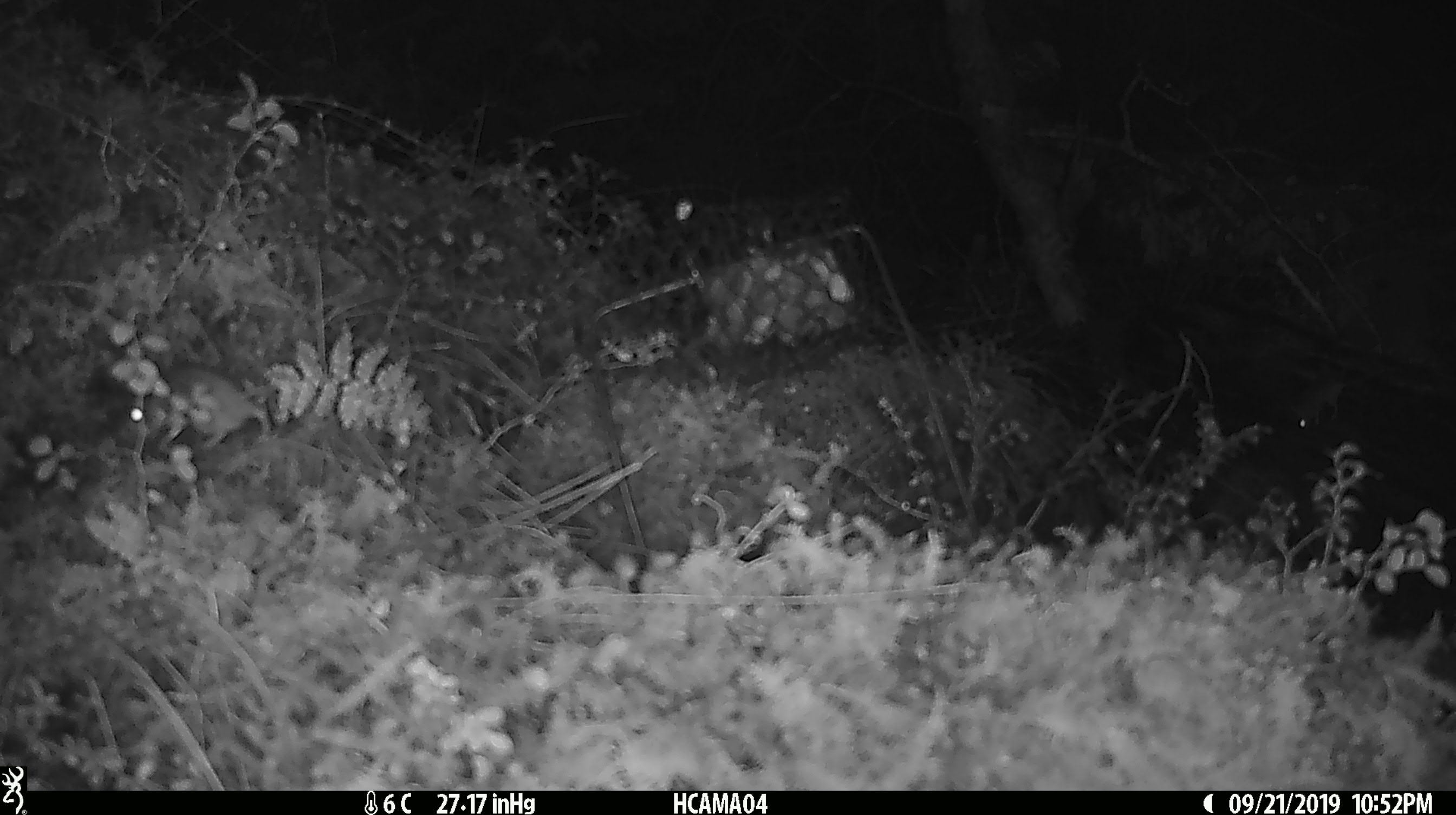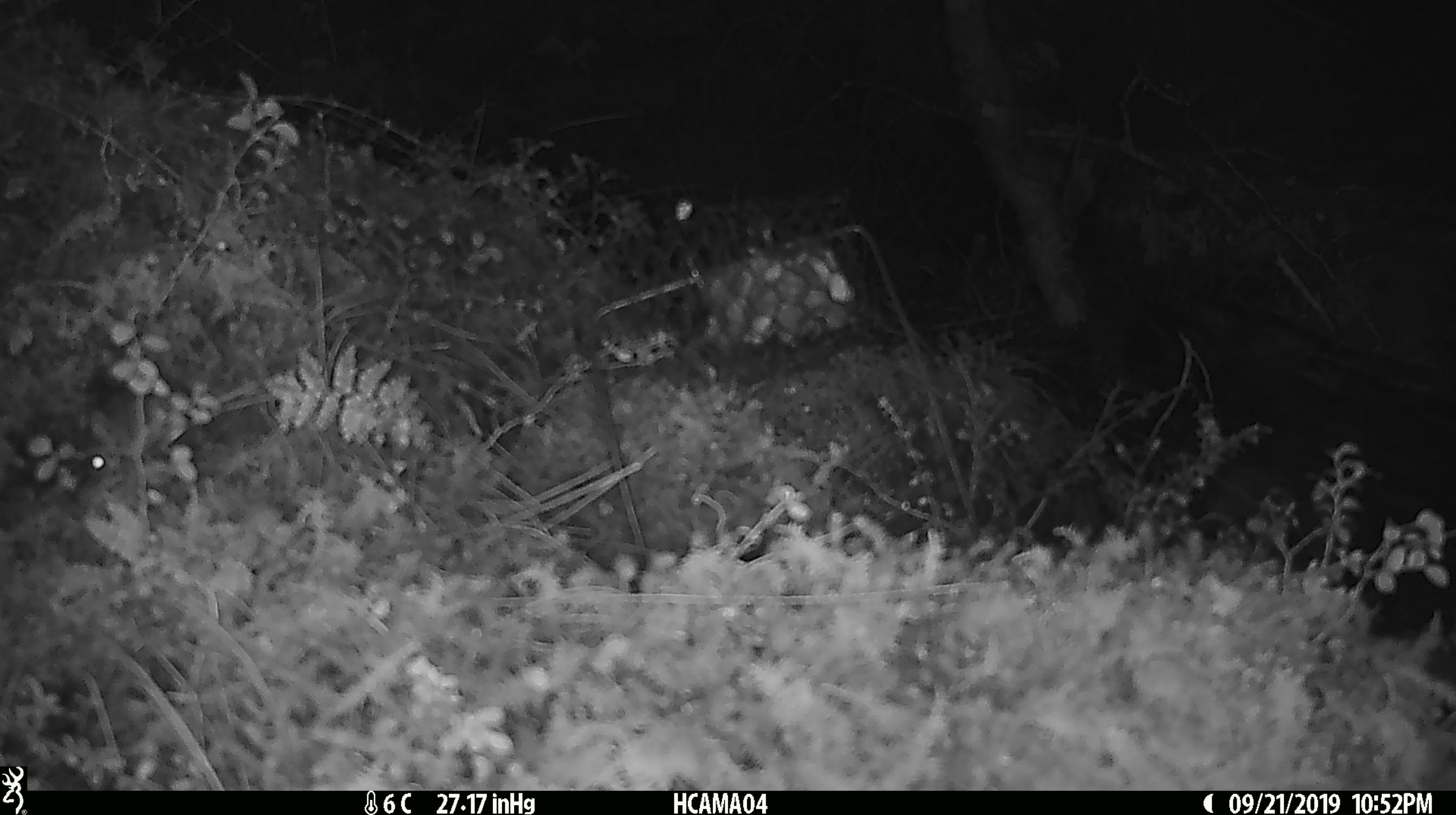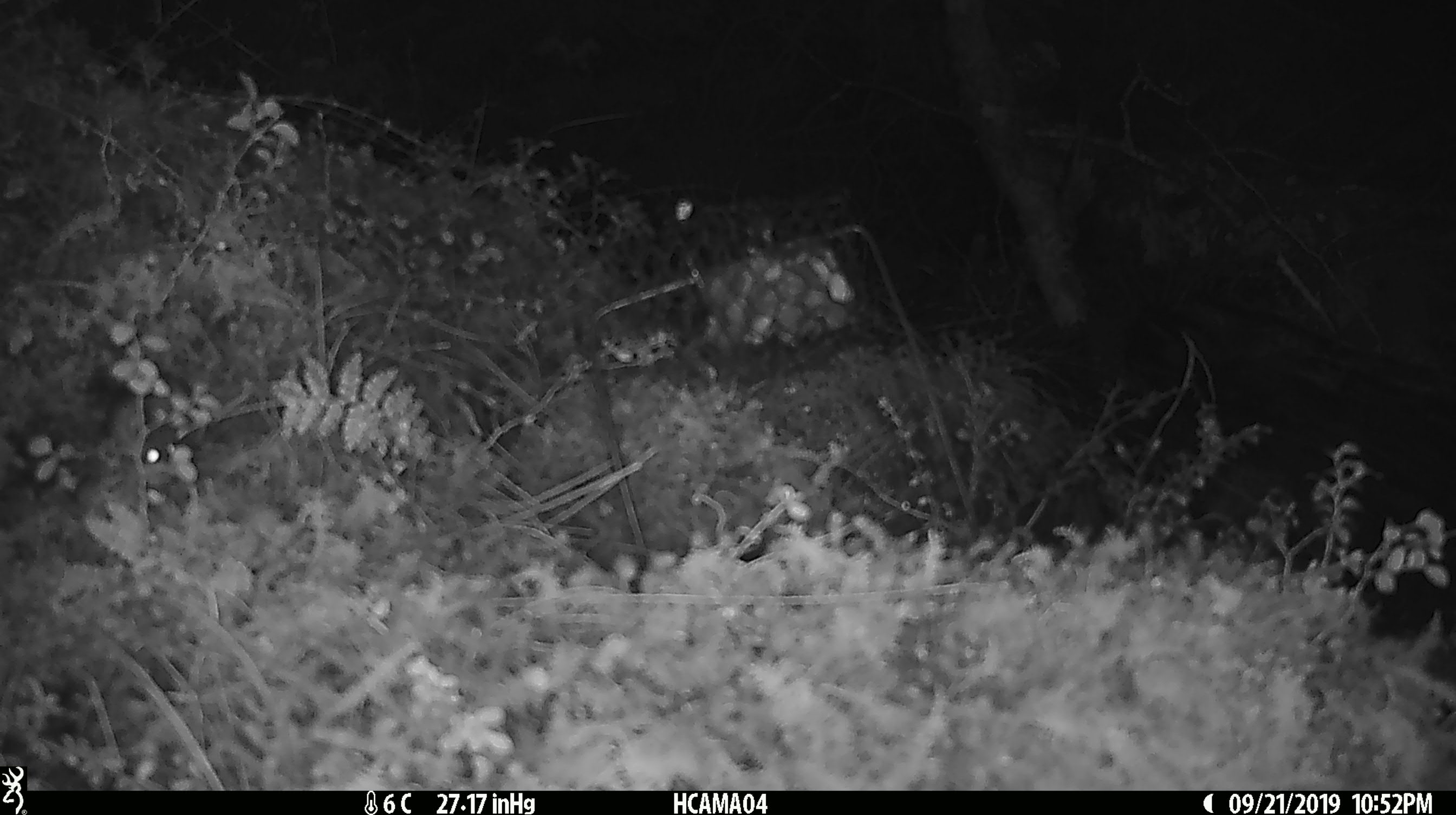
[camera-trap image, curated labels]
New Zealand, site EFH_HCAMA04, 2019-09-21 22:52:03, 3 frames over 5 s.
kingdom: Animalia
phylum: Chordata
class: Mammalia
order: Rodentia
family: Muridae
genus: Mus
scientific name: Mus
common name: mouse